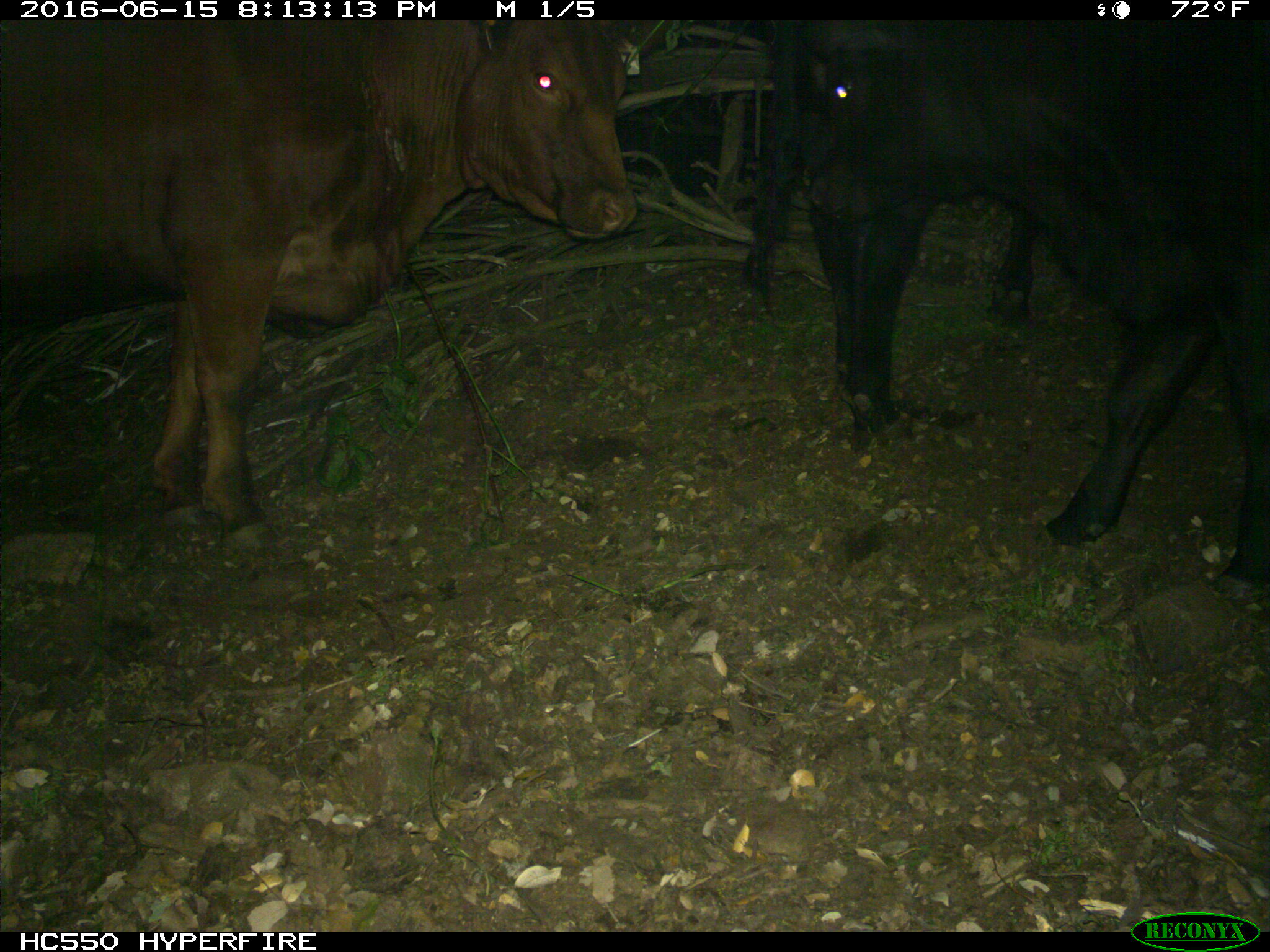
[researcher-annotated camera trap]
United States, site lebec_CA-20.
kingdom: Animalia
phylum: Chordata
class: Mammalia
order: Artiodactyla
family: Bovidae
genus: Bos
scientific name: Bos taurus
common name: domestic cow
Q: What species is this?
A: Bos taurus (domestic cow).